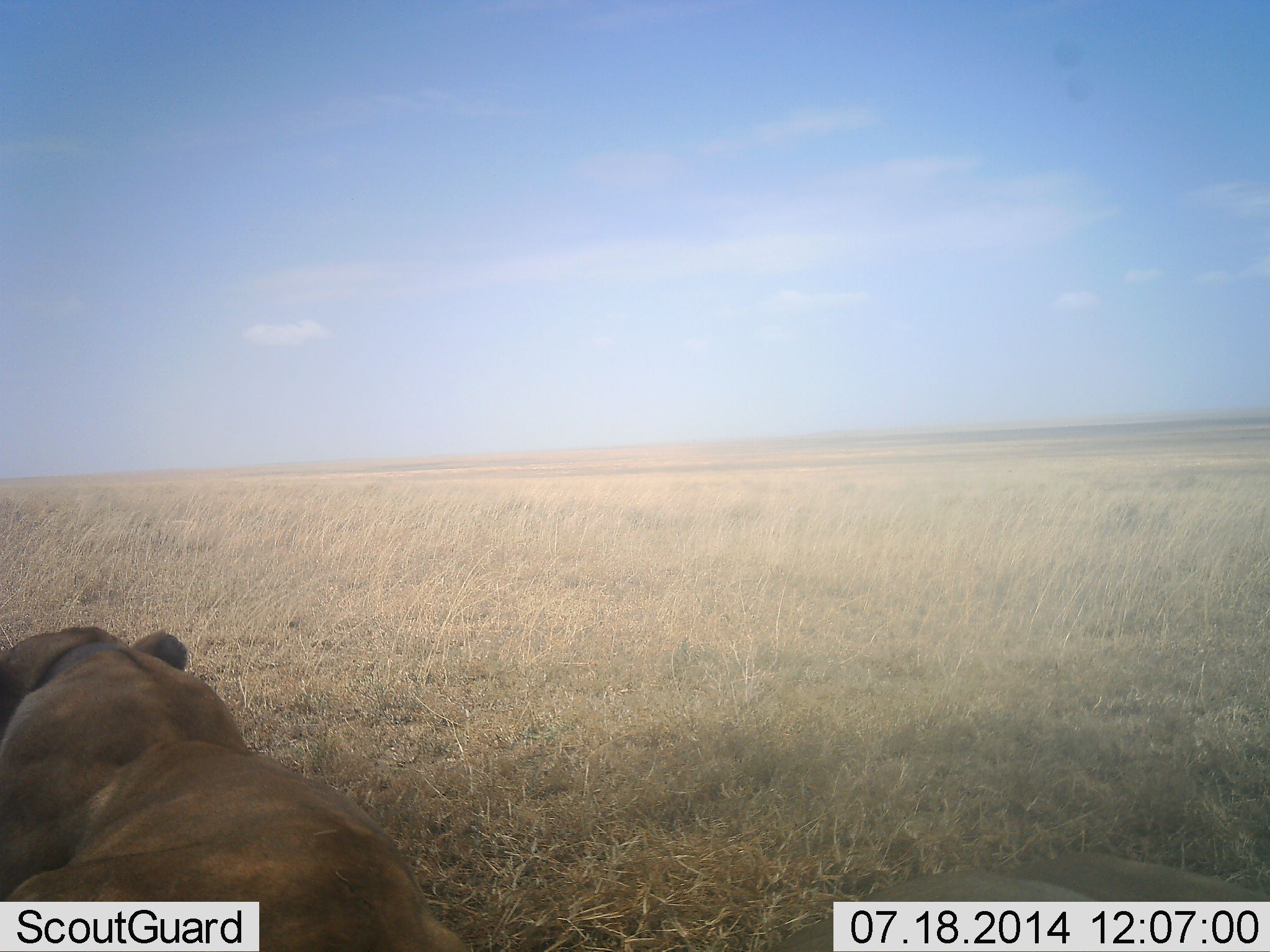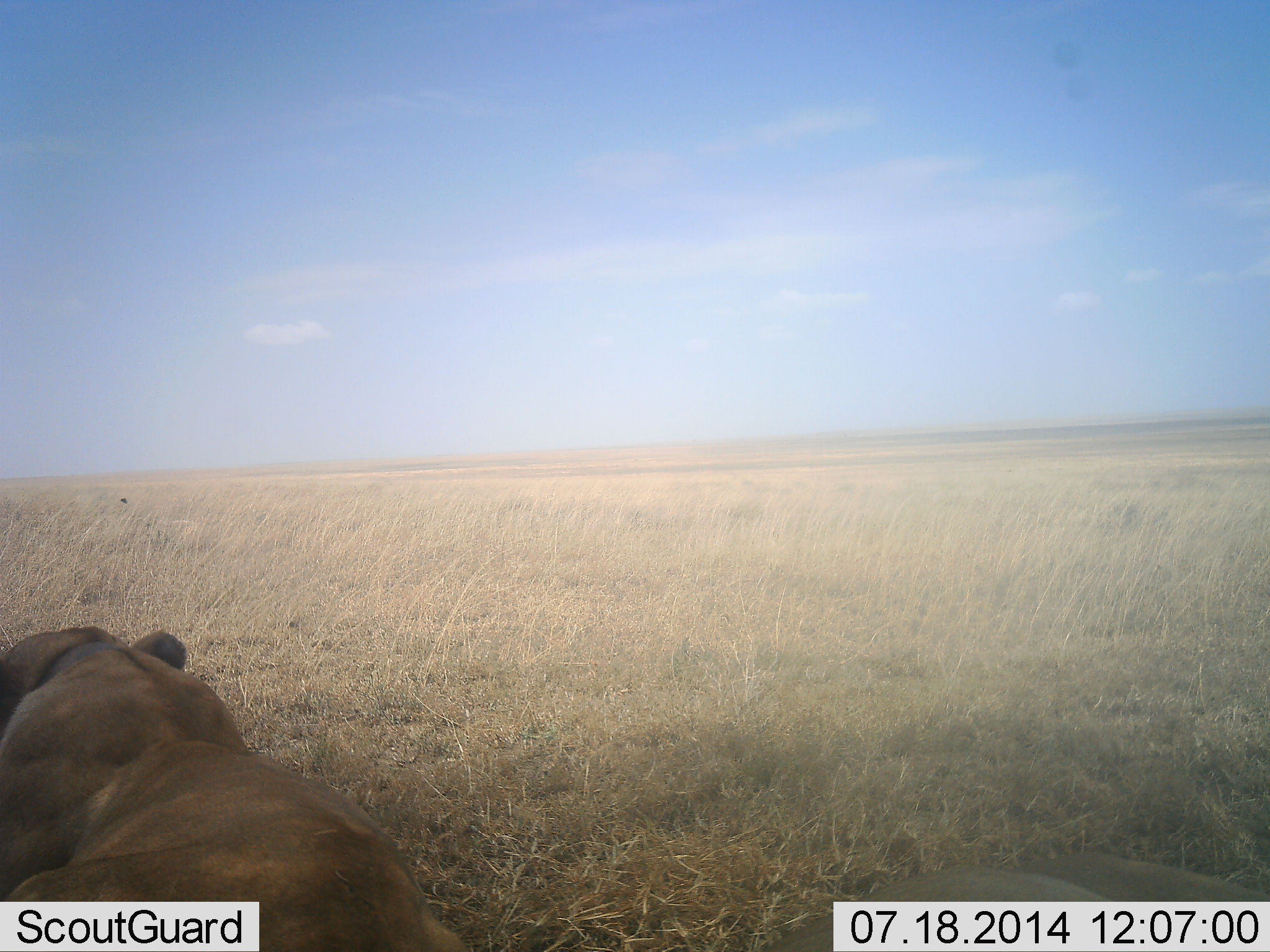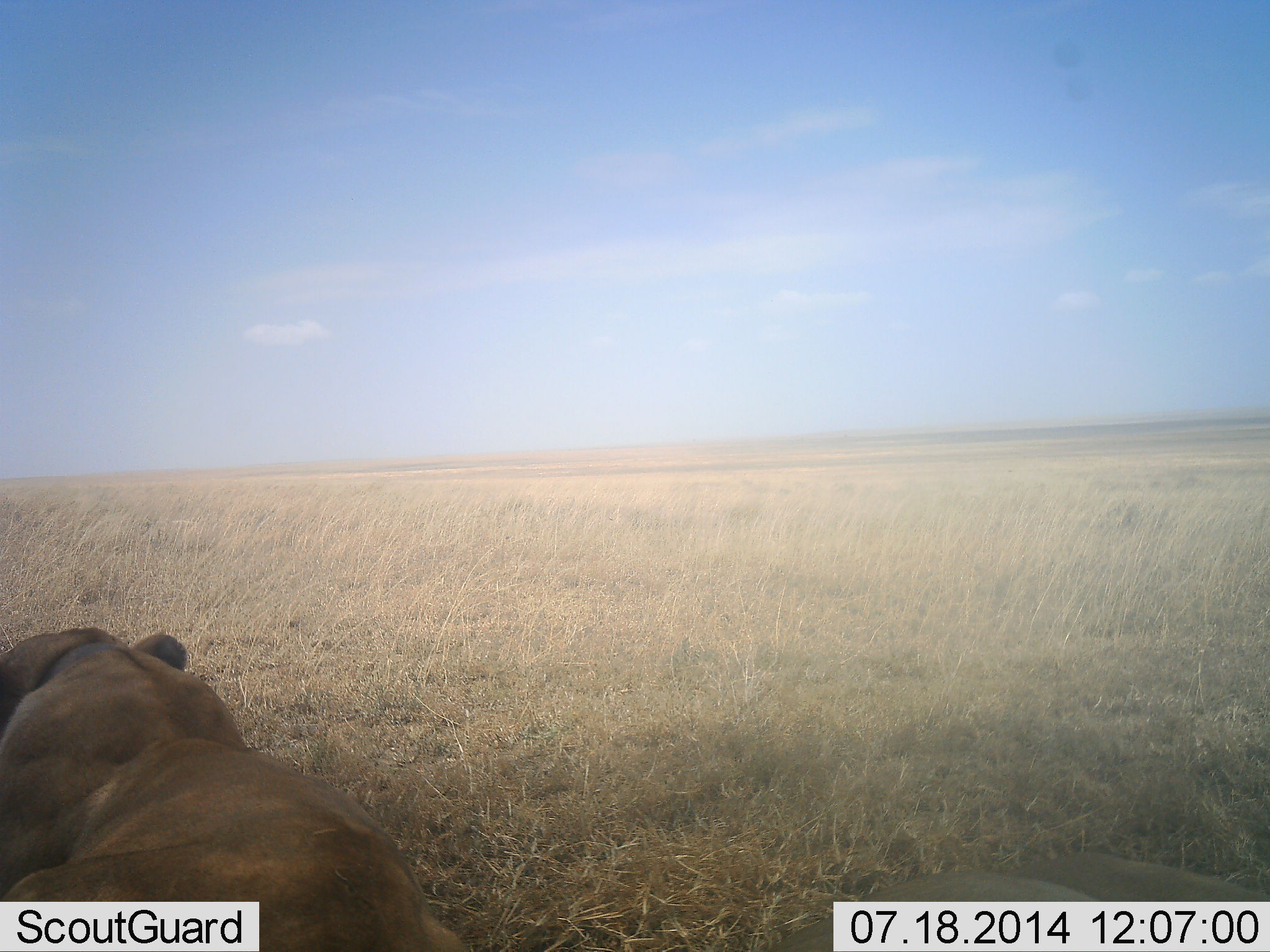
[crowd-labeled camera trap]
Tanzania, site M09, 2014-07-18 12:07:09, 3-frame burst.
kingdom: Animalia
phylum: Chordata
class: Mammalia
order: Carnivora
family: Felidae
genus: Panthera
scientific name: Panthera leo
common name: lion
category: lionfemale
Lionfemale (lion) (Panthera leo), count 1. Behavior (volunteer vote fractions): standing 0%, resting 100%, moving 0%, interacting 0%. Young present (vote fraction): 8%. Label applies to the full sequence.